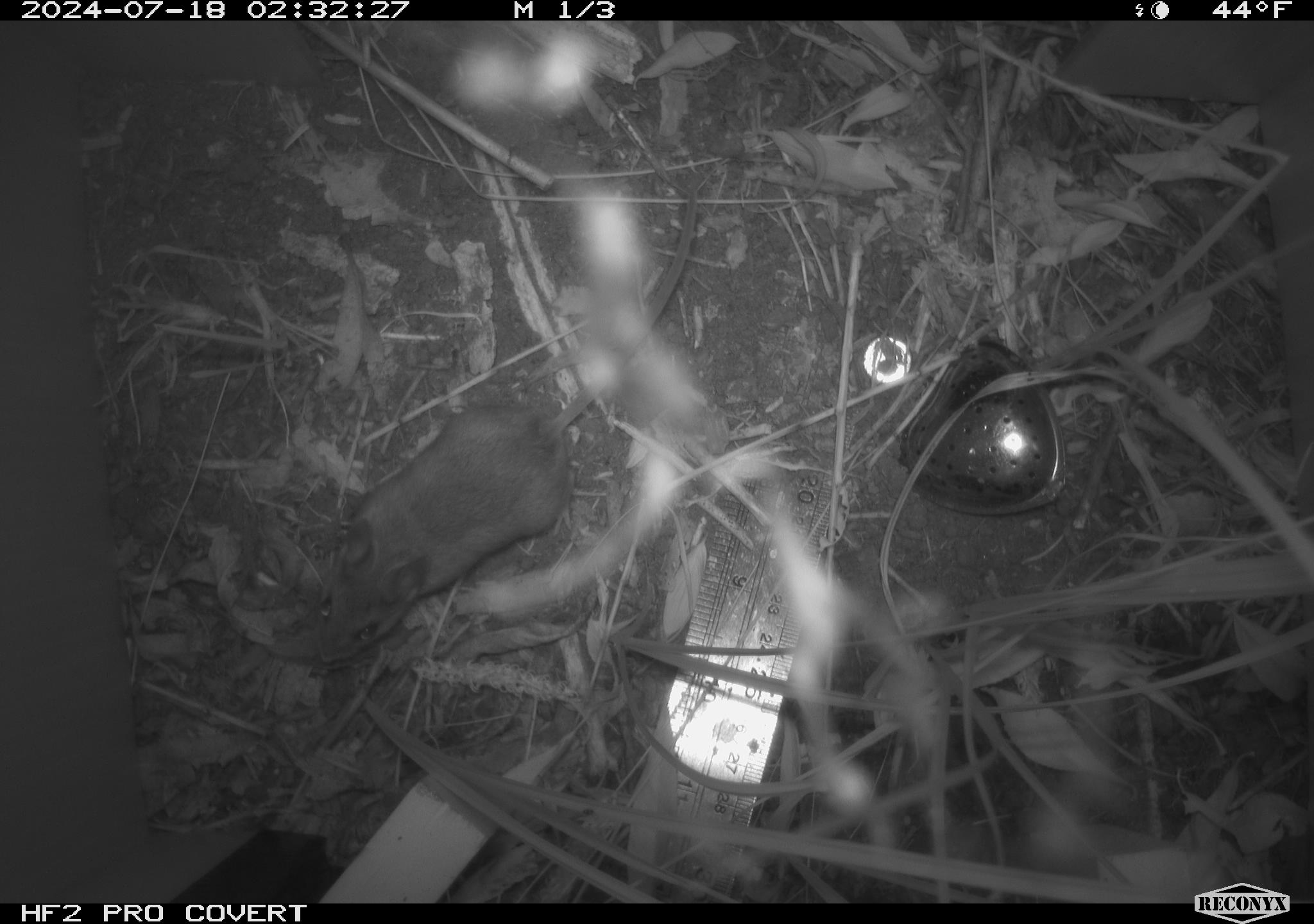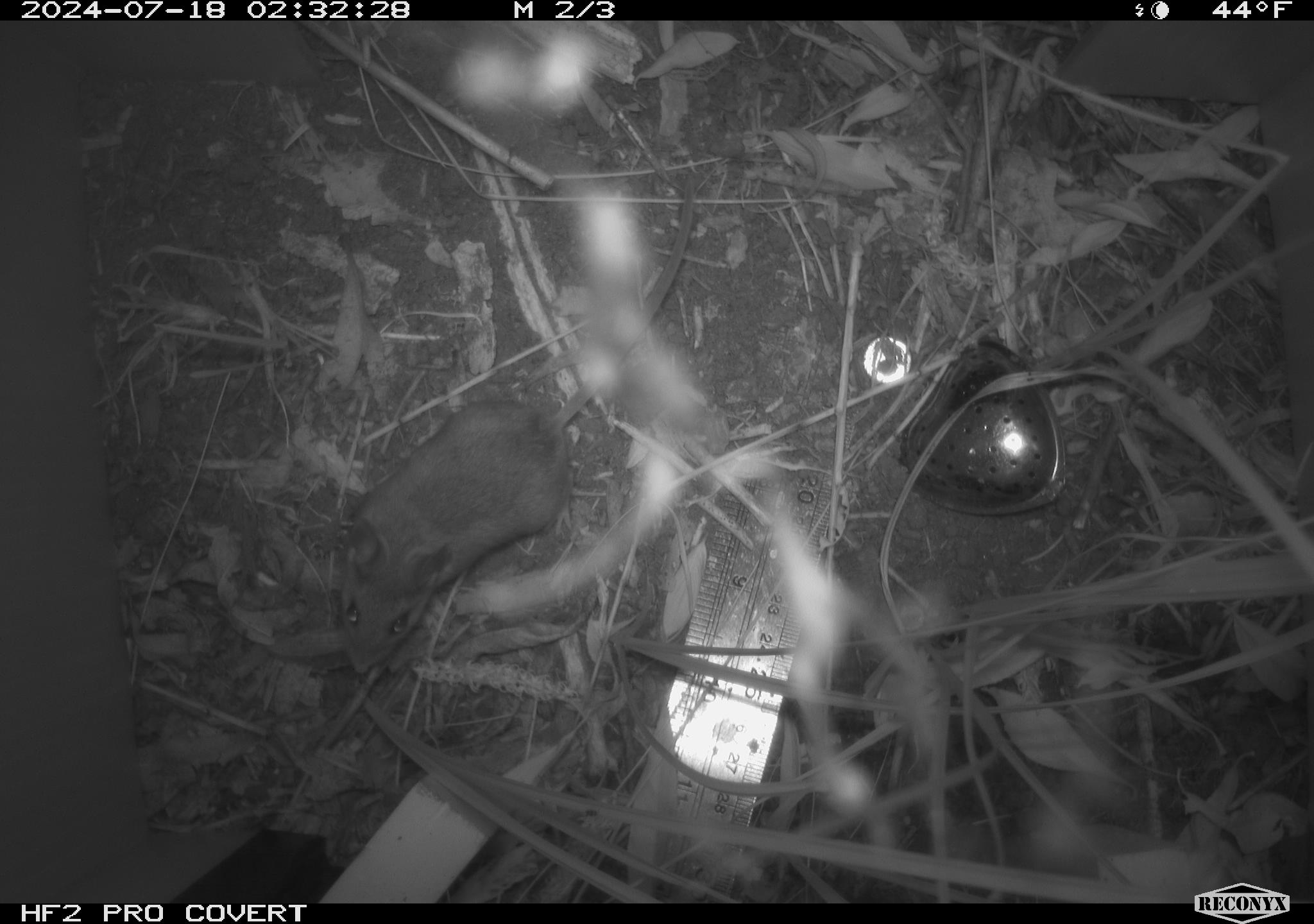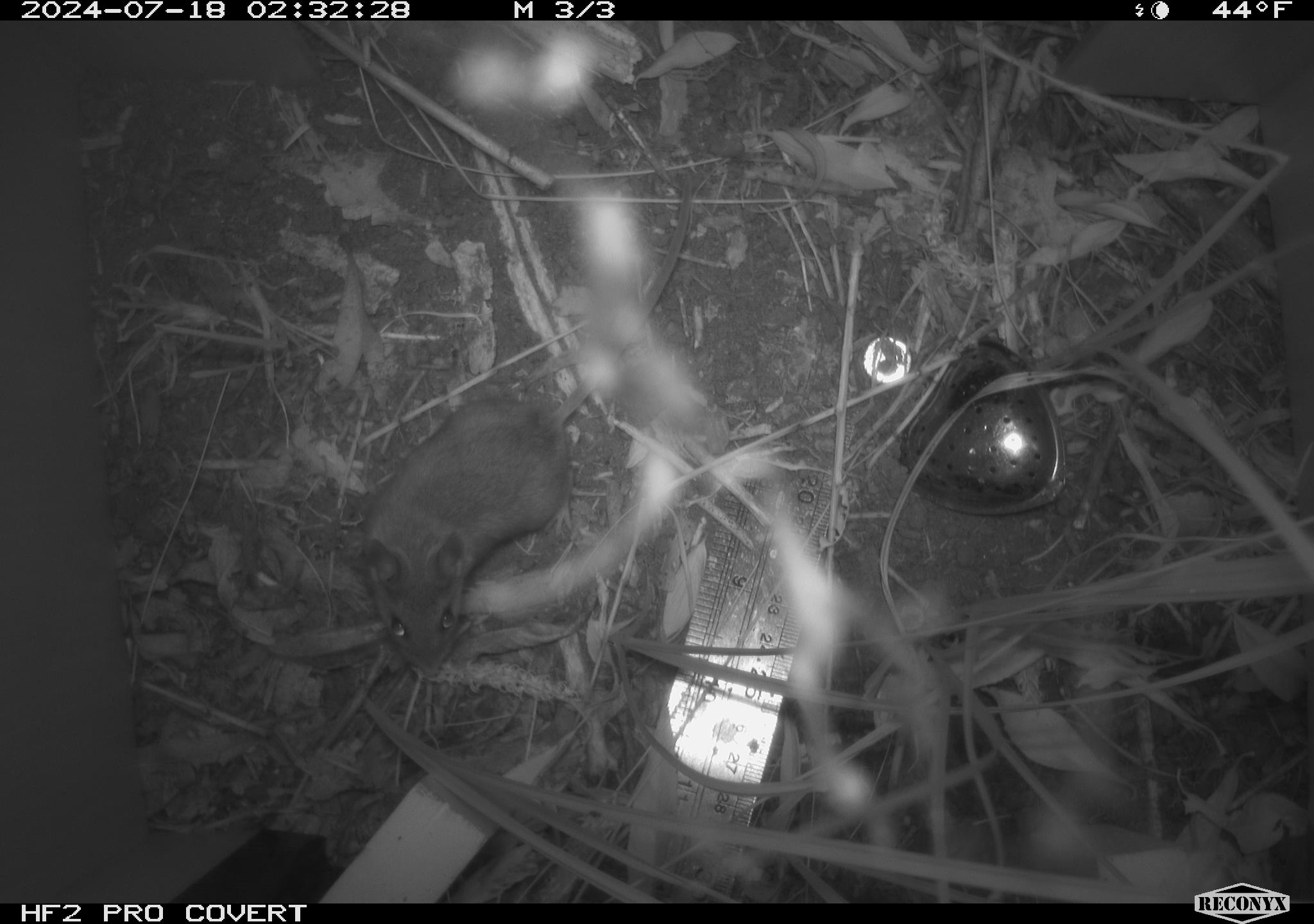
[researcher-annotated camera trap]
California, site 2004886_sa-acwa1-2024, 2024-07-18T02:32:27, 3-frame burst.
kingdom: Animalia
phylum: Chordata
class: Mammalia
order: Rodentia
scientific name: Rodentia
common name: mouse species